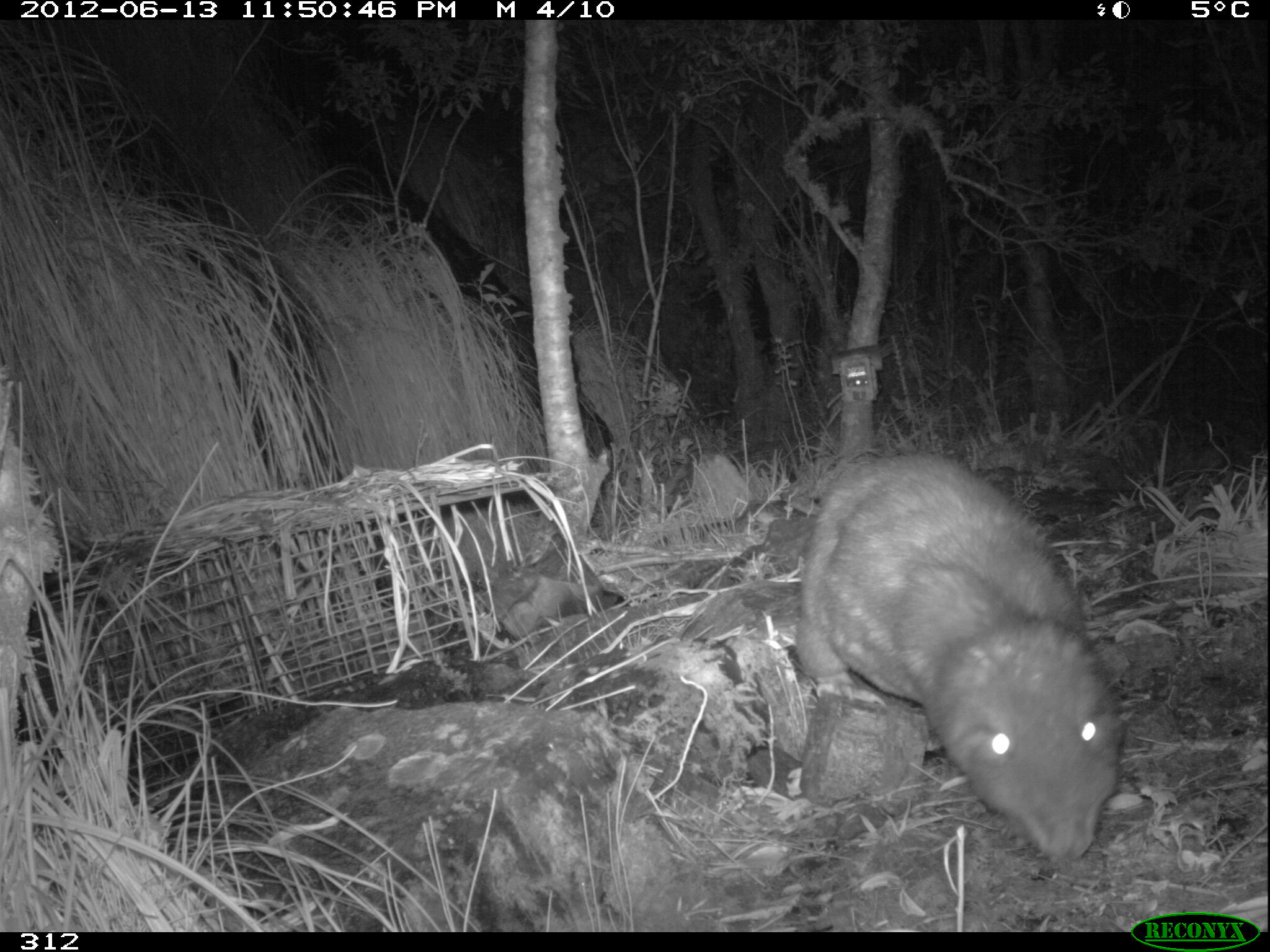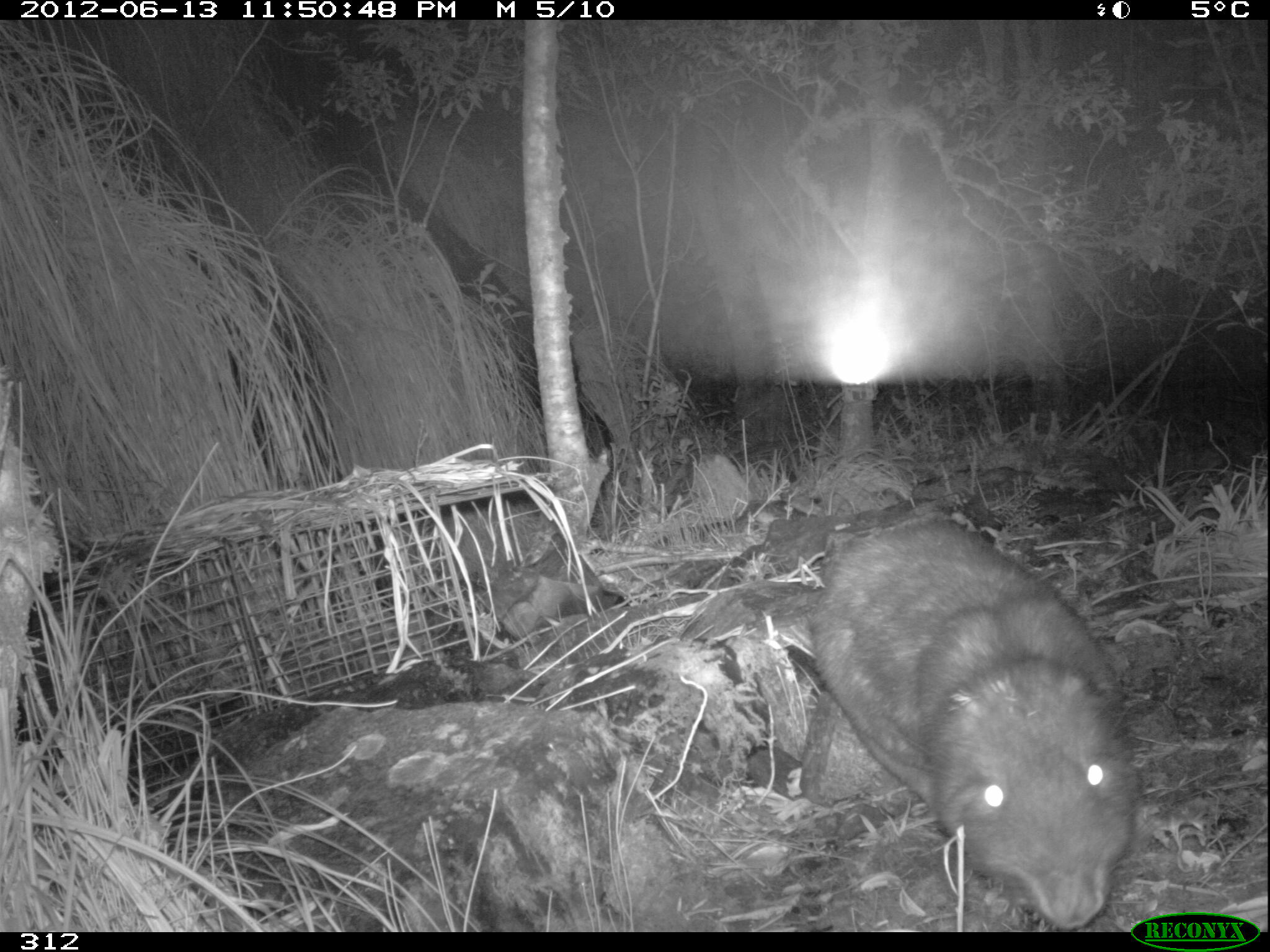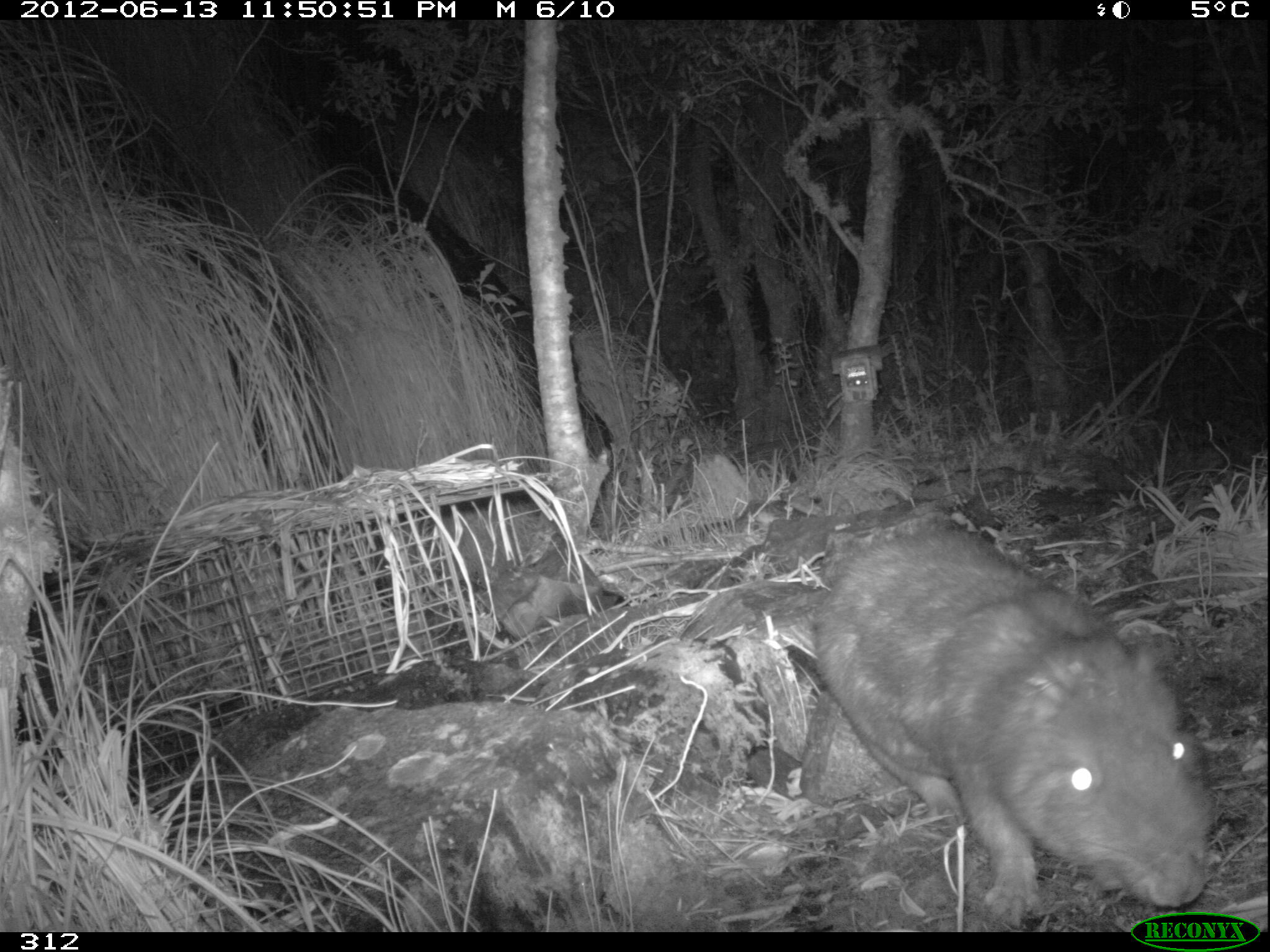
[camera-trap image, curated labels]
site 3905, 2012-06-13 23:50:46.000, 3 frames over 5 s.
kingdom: Animalia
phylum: Chordata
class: Mammalia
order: Rodentia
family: Cuniculidae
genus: Cuniculus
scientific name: Cuniculus taczanowskii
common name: mountain paca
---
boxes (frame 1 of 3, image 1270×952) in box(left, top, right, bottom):
cuniculus taczanowskii: box(792, 450, 1124, 865)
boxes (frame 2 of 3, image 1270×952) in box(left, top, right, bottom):
cuniculus taczanowskii: box(803, 510, 1139, 930)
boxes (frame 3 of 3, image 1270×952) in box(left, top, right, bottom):
cuniculus taczanowskii: box(806, 525, 1219, 931)